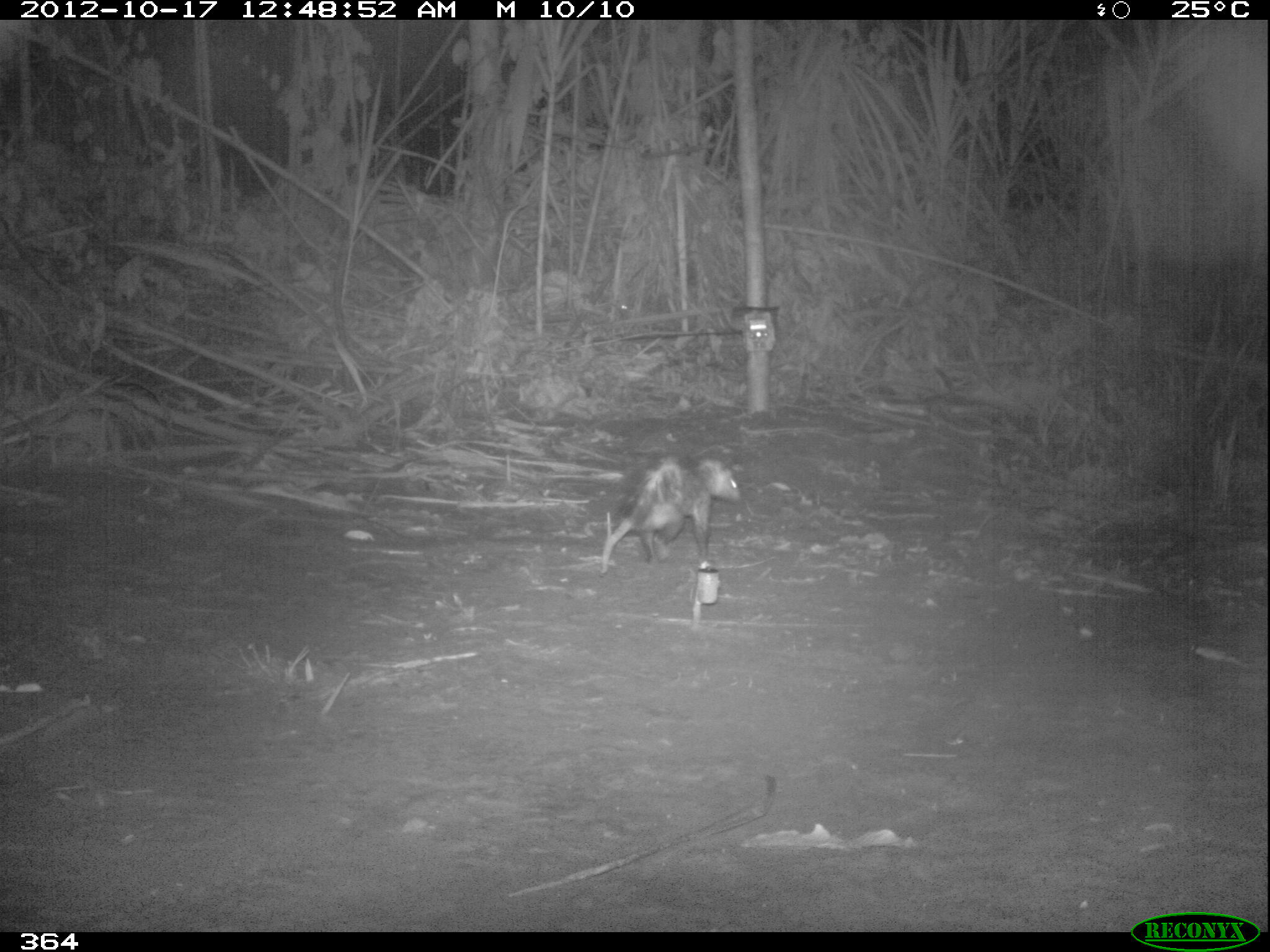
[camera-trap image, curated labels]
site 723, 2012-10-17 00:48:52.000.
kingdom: Animalia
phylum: Chordata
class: Mammalia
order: Didelphimorphia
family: Didelphidae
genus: Didelphis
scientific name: Didelphis marsupialis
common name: southern opossum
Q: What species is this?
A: Didelphis marsupialis (southern opossum).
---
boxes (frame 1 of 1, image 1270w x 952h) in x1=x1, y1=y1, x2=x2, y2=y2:
didelphis marsupialis: x1=598, y1=450, x2=741, y2=574